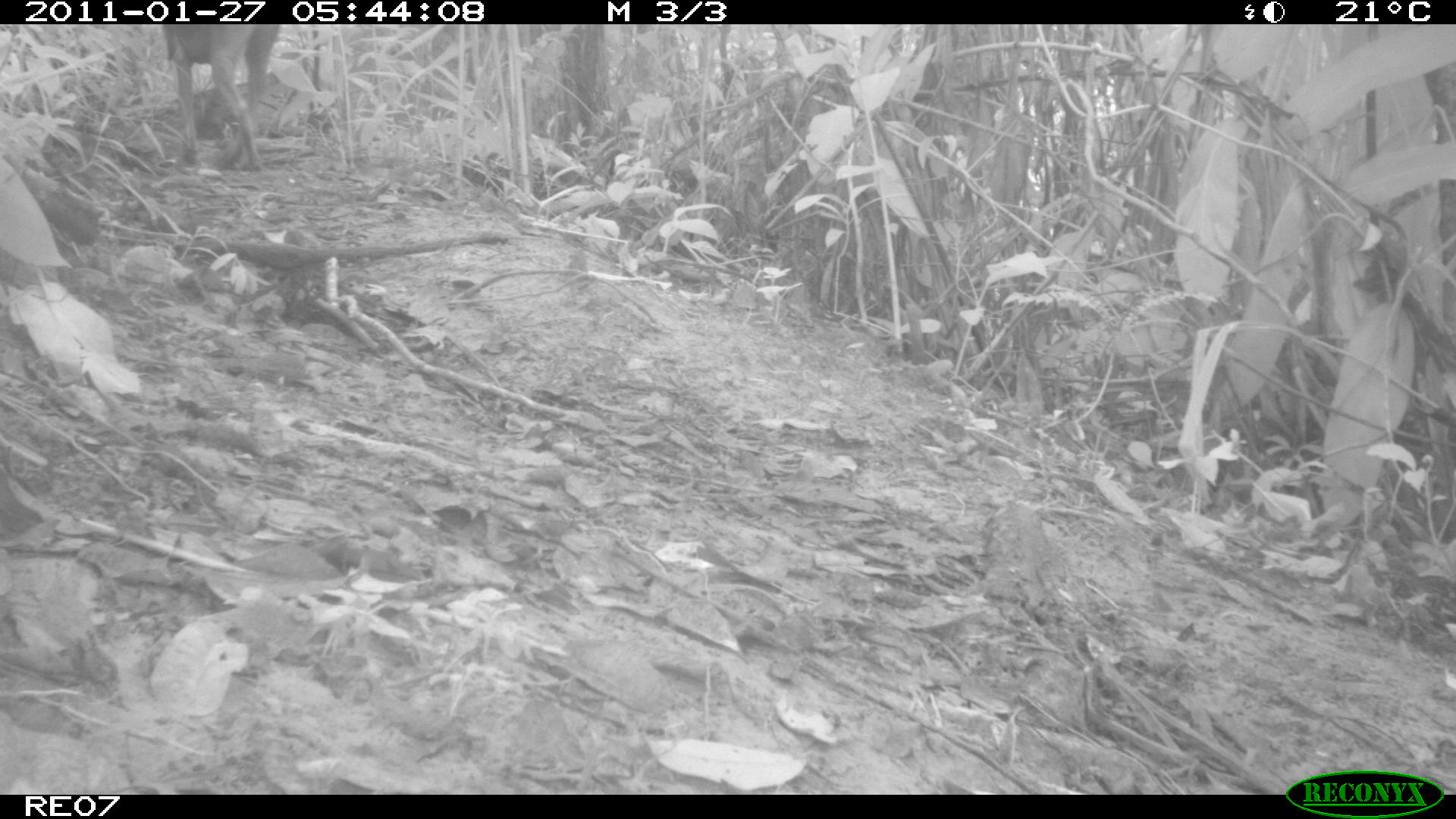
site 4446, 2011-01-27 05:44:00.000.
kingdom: Animalia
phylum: Chordata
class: Mammalia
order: Carnivora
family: Canidae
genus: Canis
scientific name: Canis familiaris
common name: domestic dog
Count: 1.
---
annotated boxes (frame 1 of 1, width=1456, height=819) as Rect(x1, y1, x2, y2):
canis familiaris: Rect(160, 24, 275, 174)